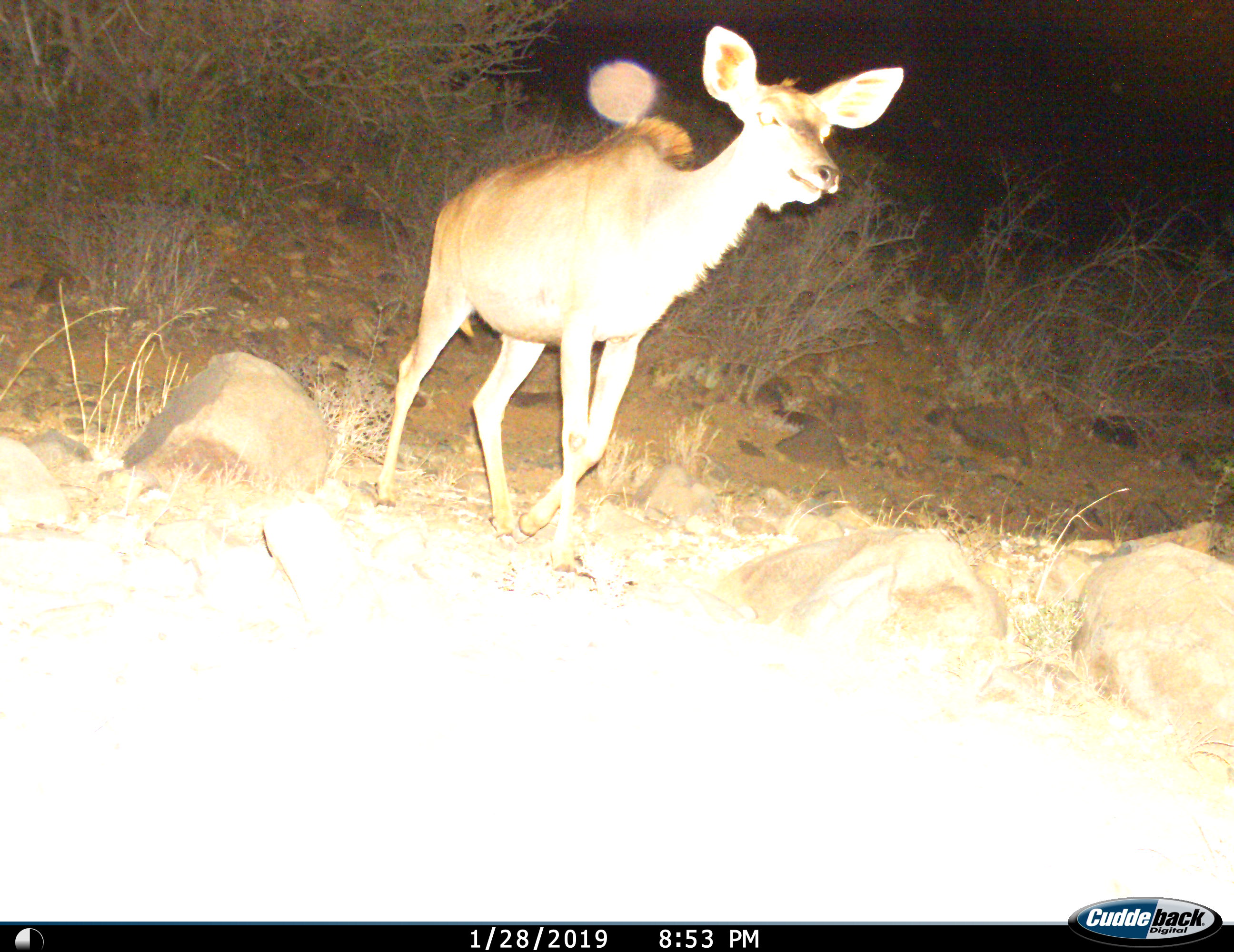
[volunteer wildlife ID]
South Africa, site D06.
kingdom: Animalia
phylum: Chordata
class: Mammalia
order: Artiodactyla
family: Bovidae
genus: Tragelaphus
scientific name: Tragelaphus strepsiceros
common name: greater kudu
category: kudu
Kudu (greater kudu) (Tragelaphus strepsiceros), count 1. Behavior (volunteer vote fractions): standing 12%, resting 0%, moving 88%, interacting 0%. Young present (vote fraction): 0%. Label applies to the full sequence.